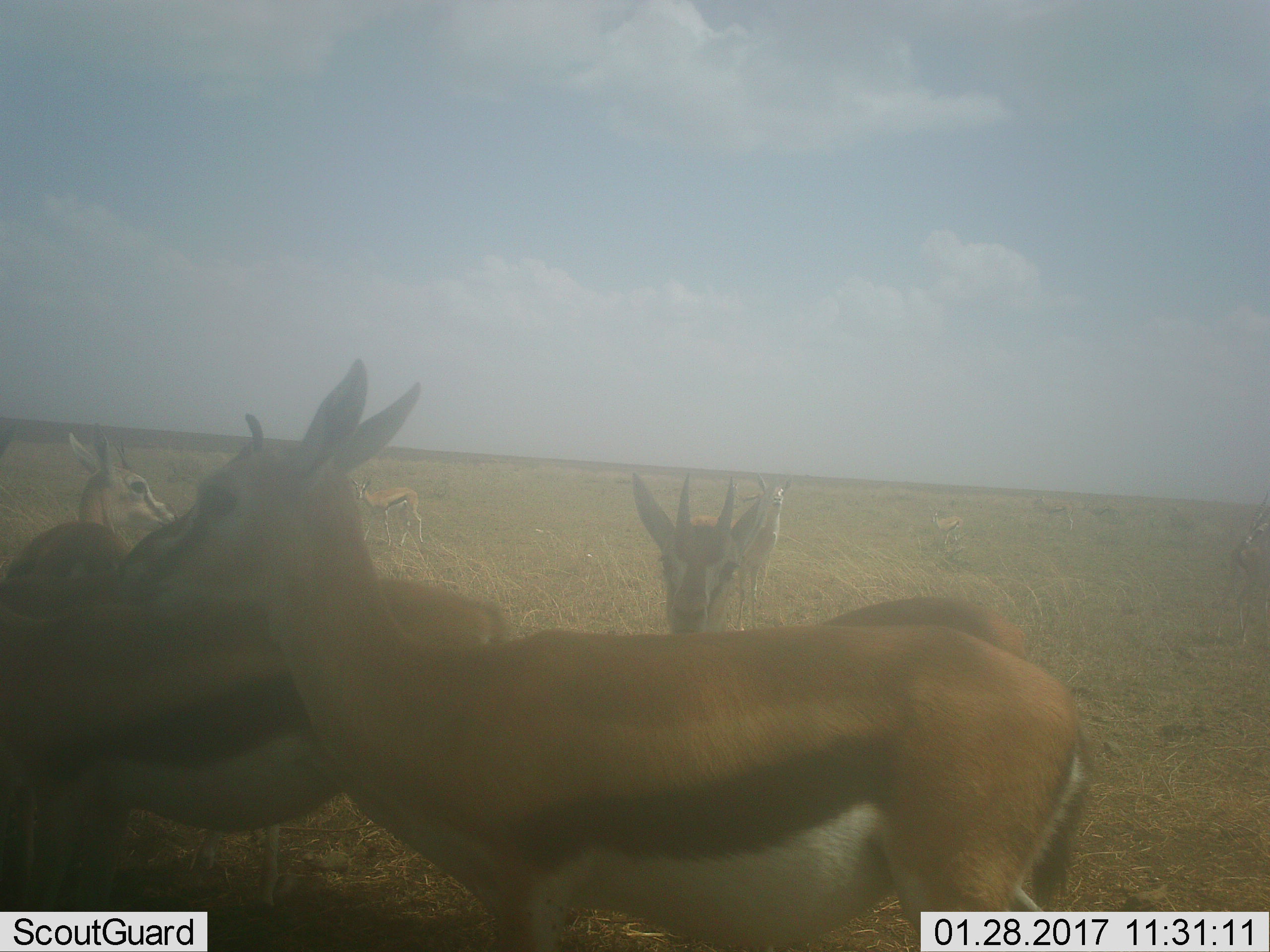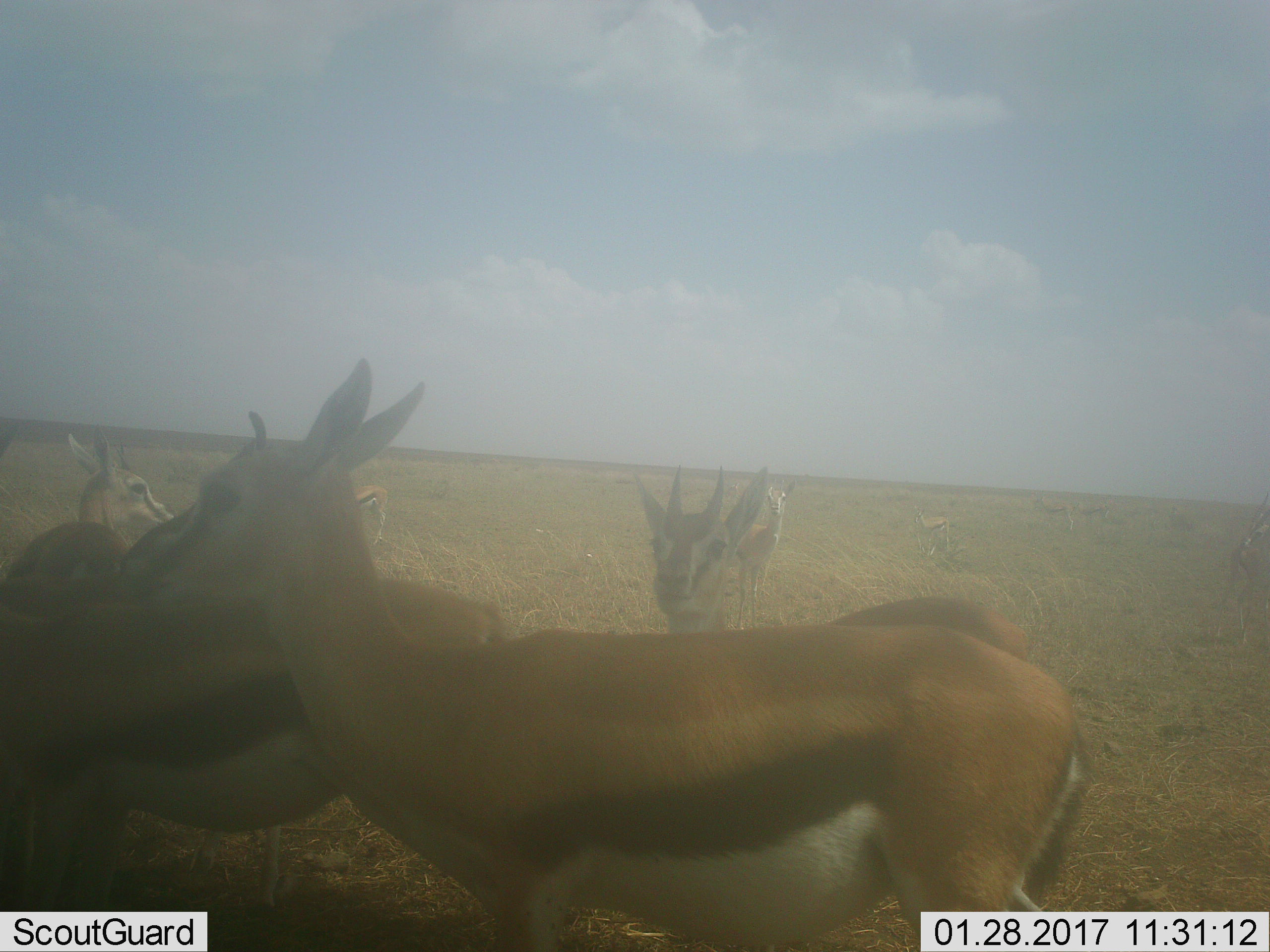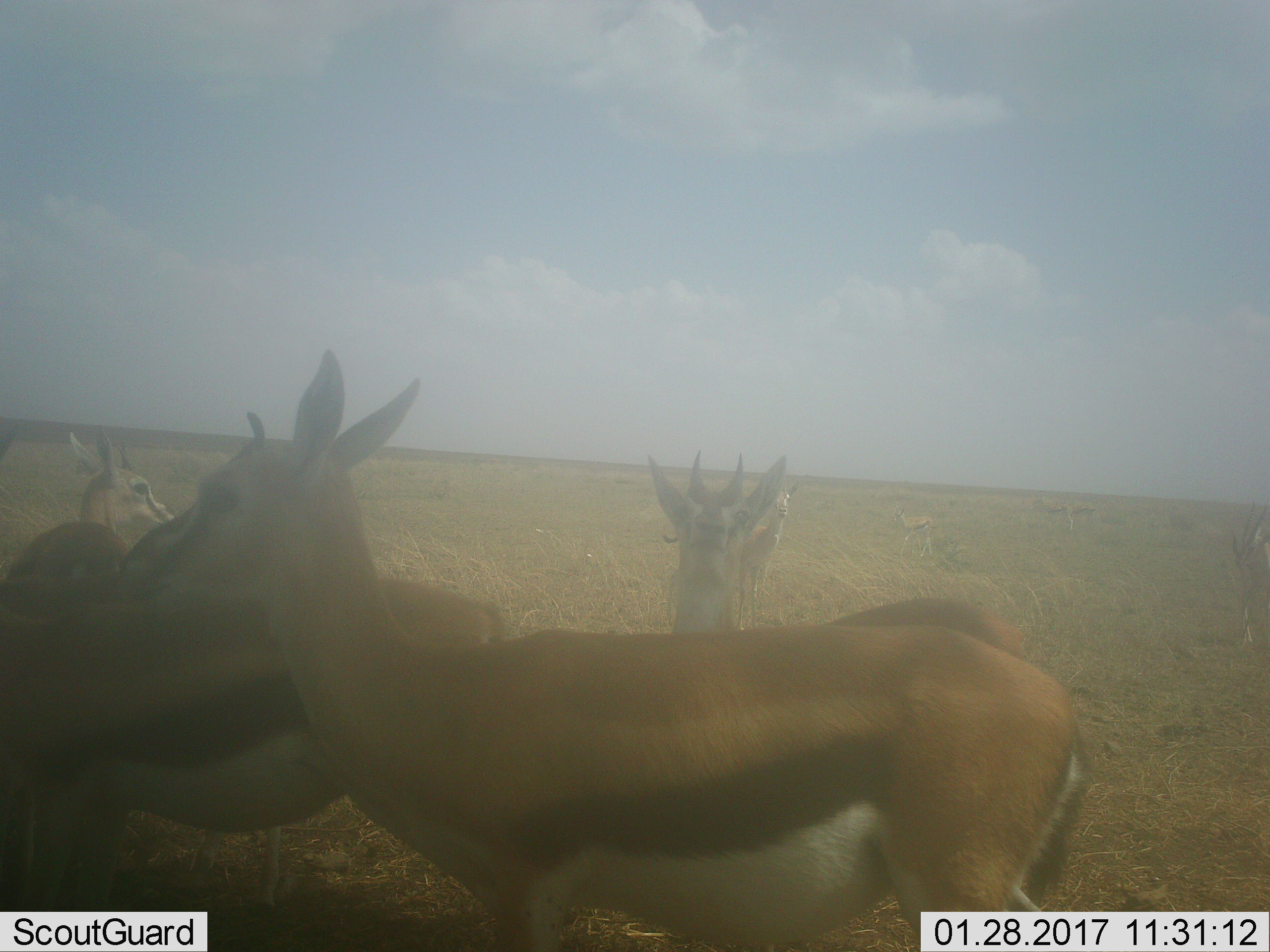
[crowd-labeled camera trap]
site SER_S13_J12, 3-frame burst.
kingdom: Animalia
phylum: Chordata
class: Mammalia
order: Artiodactyla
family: Bovidae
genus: Eudorcas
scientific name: Eudorcas thomsonii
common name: thomson's gazelle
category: gazellethomsons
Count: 8.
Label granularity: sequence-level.